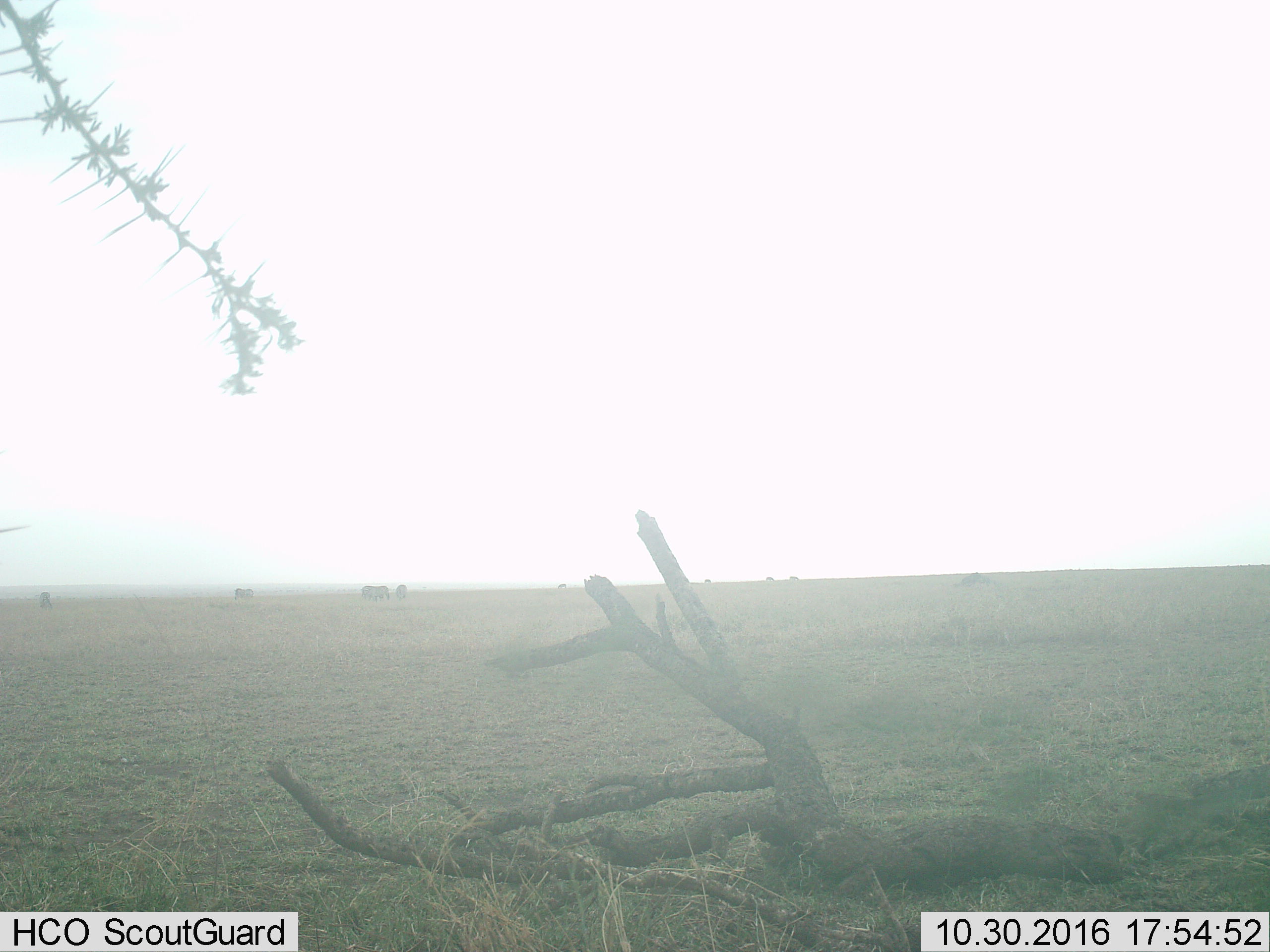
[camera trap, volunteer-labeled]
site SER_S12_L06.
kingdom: Animalia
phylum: Chordata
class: Mammalia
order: Perissodactyla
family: Equidae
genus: Equus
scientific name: Equus quagga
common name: plains zebra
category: zebraplains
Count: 8.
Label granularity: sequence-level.